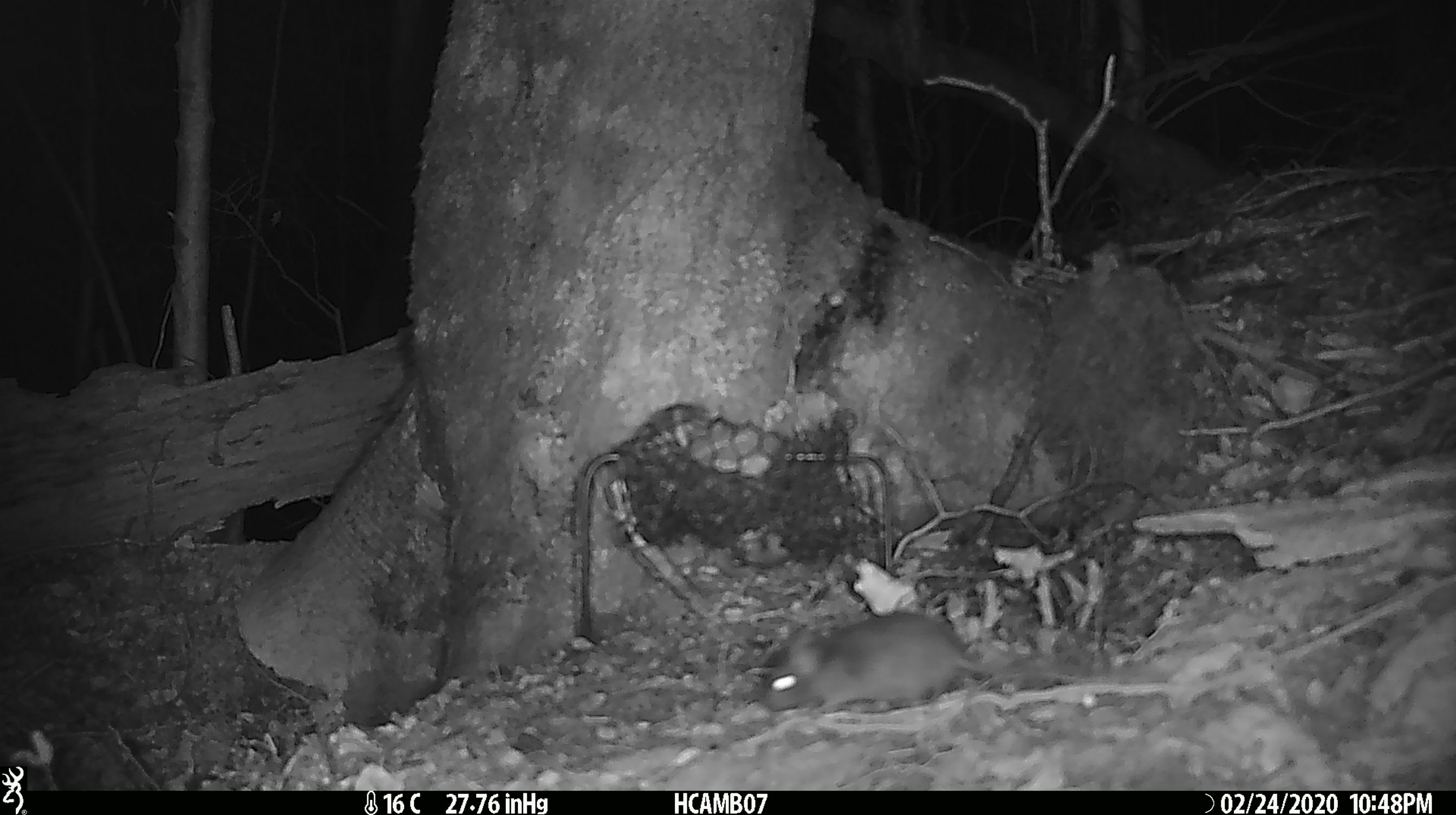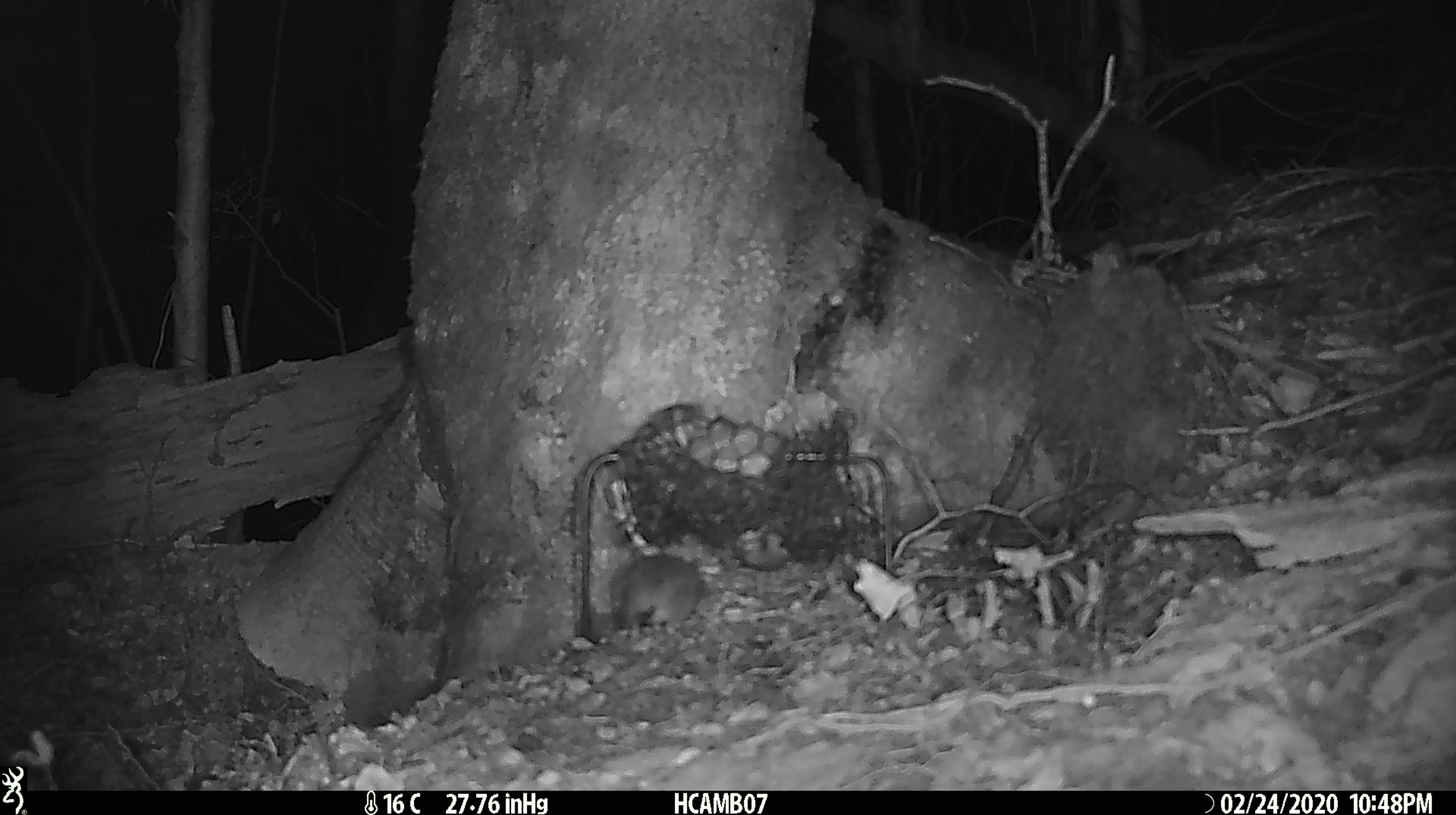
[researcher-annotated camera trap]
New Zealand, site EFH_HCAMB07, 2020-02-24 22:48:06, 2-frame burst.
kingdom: Animalia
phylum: Chordata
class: Mammalia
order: Rodentia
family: Muridae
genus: Mus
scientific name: Mus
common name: mouse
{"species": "mouse (Mus)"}